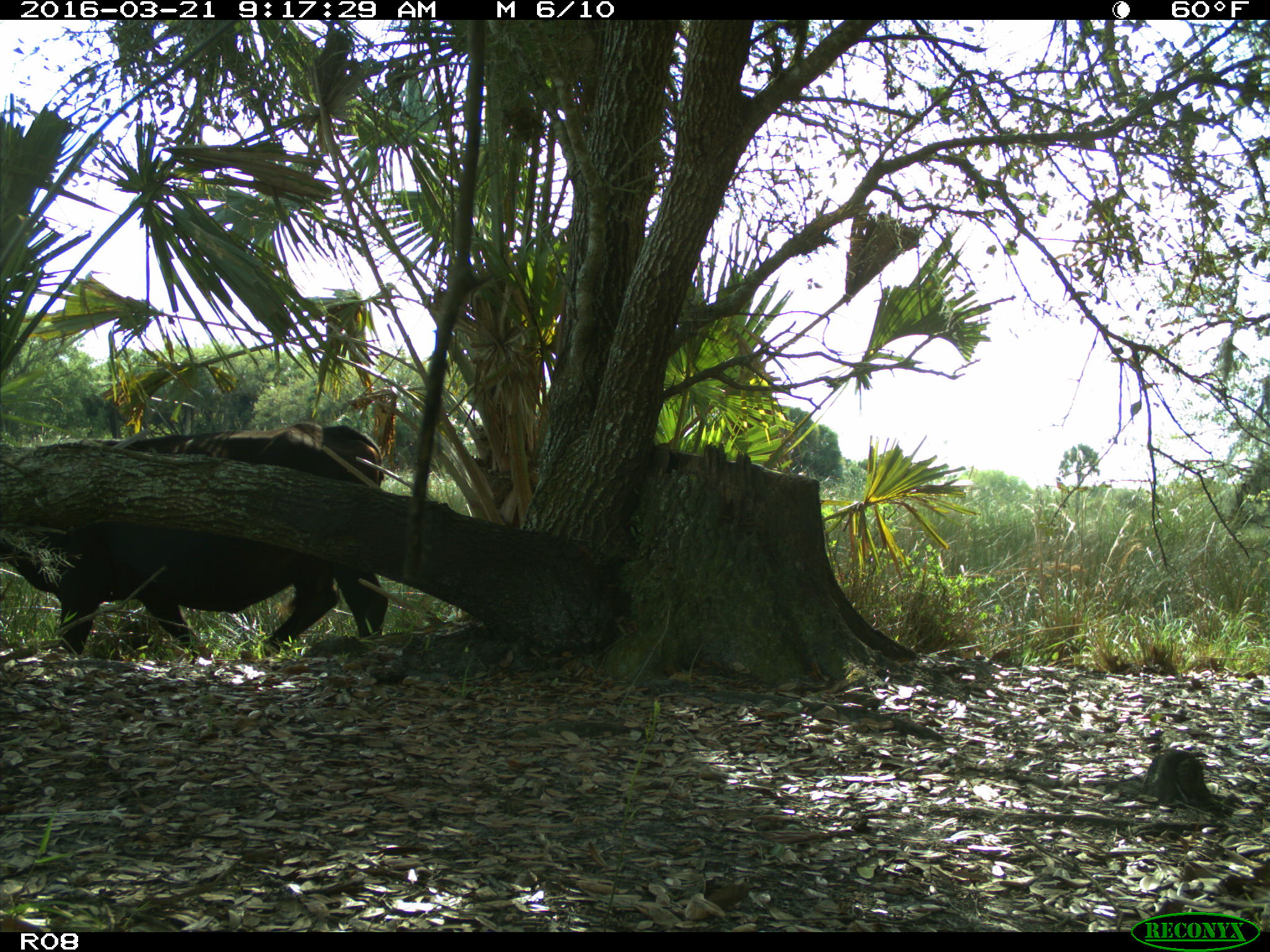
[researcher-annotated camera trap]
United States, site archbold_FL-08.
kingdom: Animalia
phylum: Chordata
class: Mammalia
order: Artiodactyla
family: Bovidae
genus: Bos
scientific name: Bos taurus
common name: domestic cow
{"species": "Bos taurus (domestic cow)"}